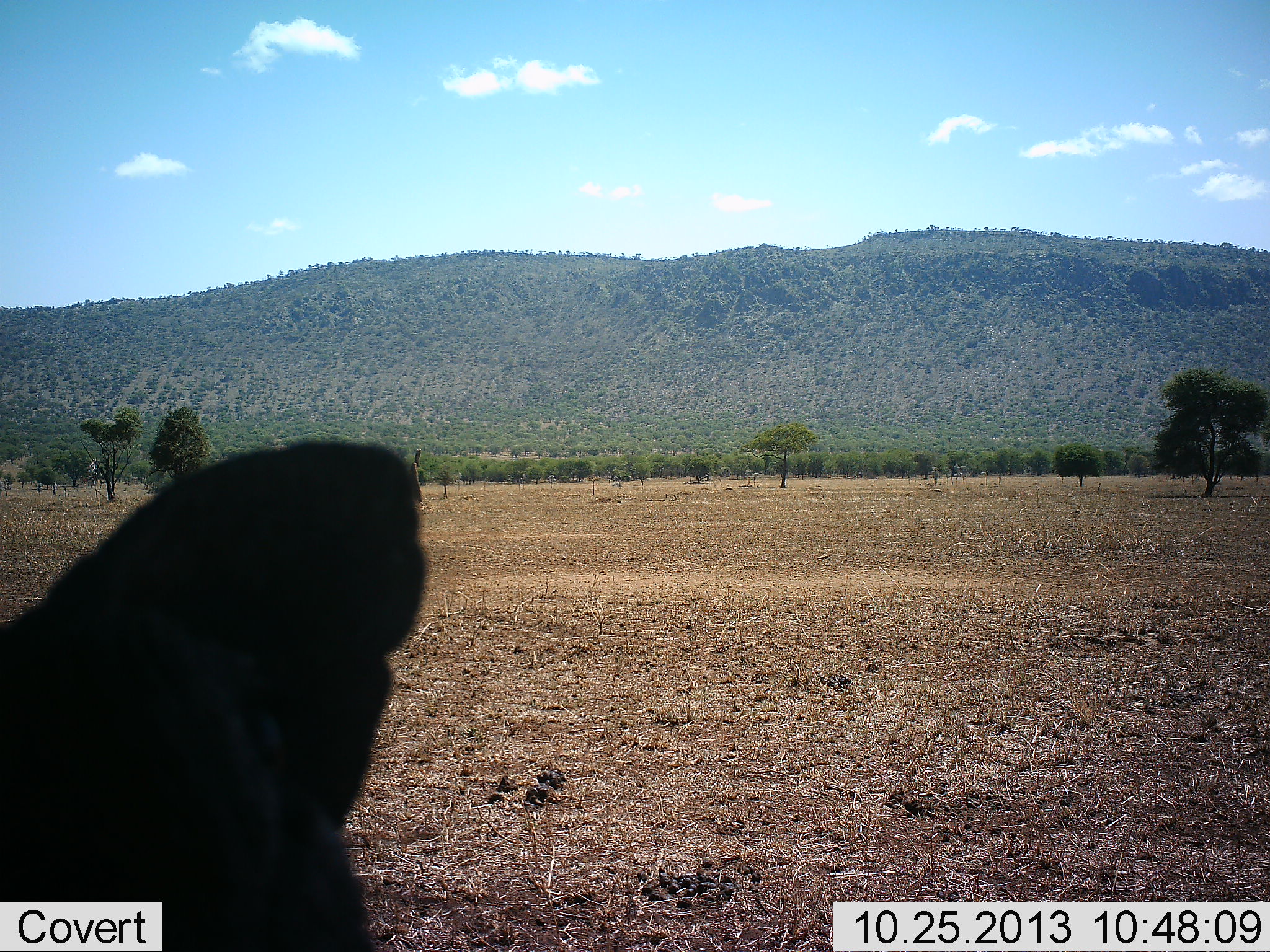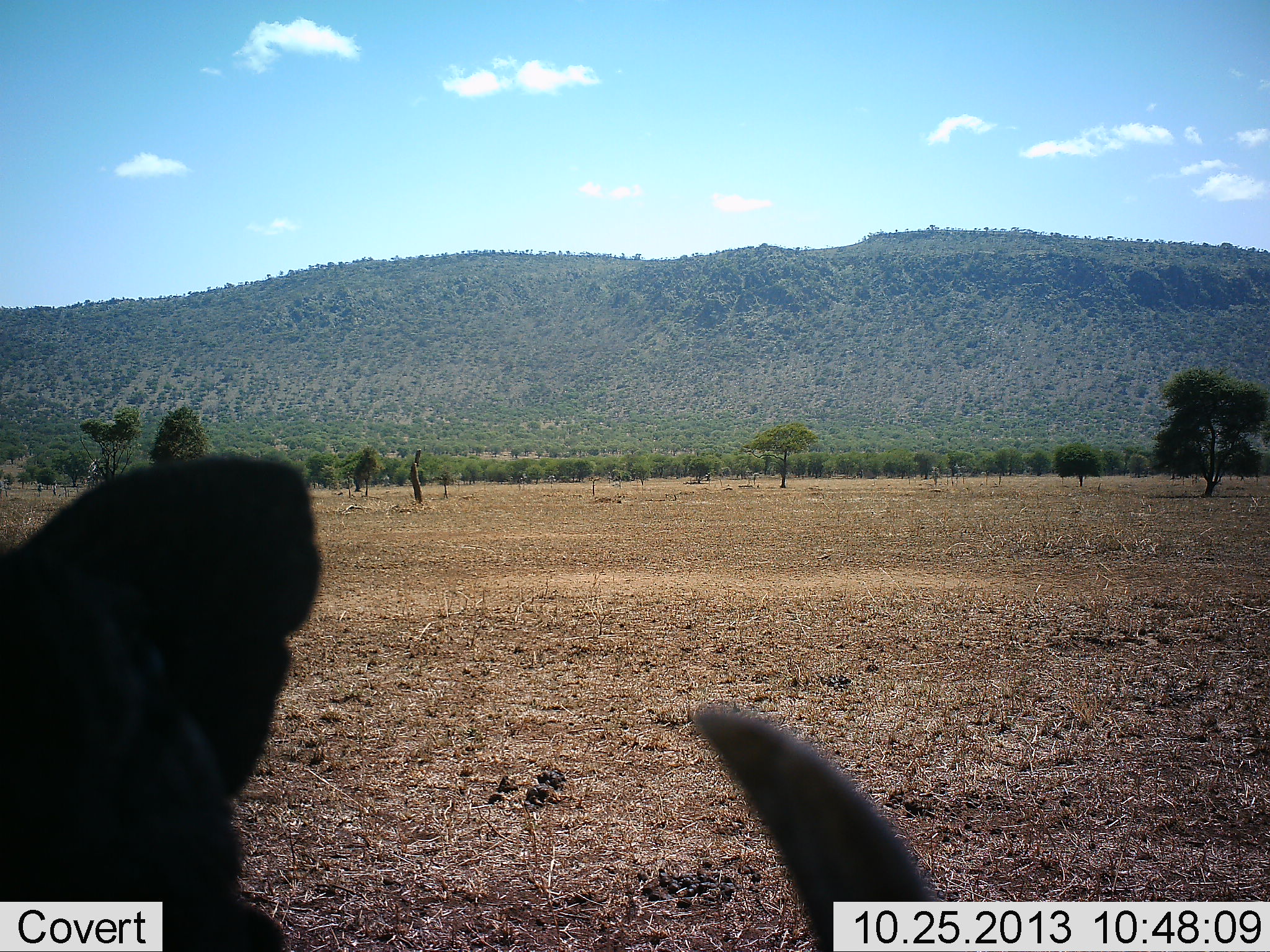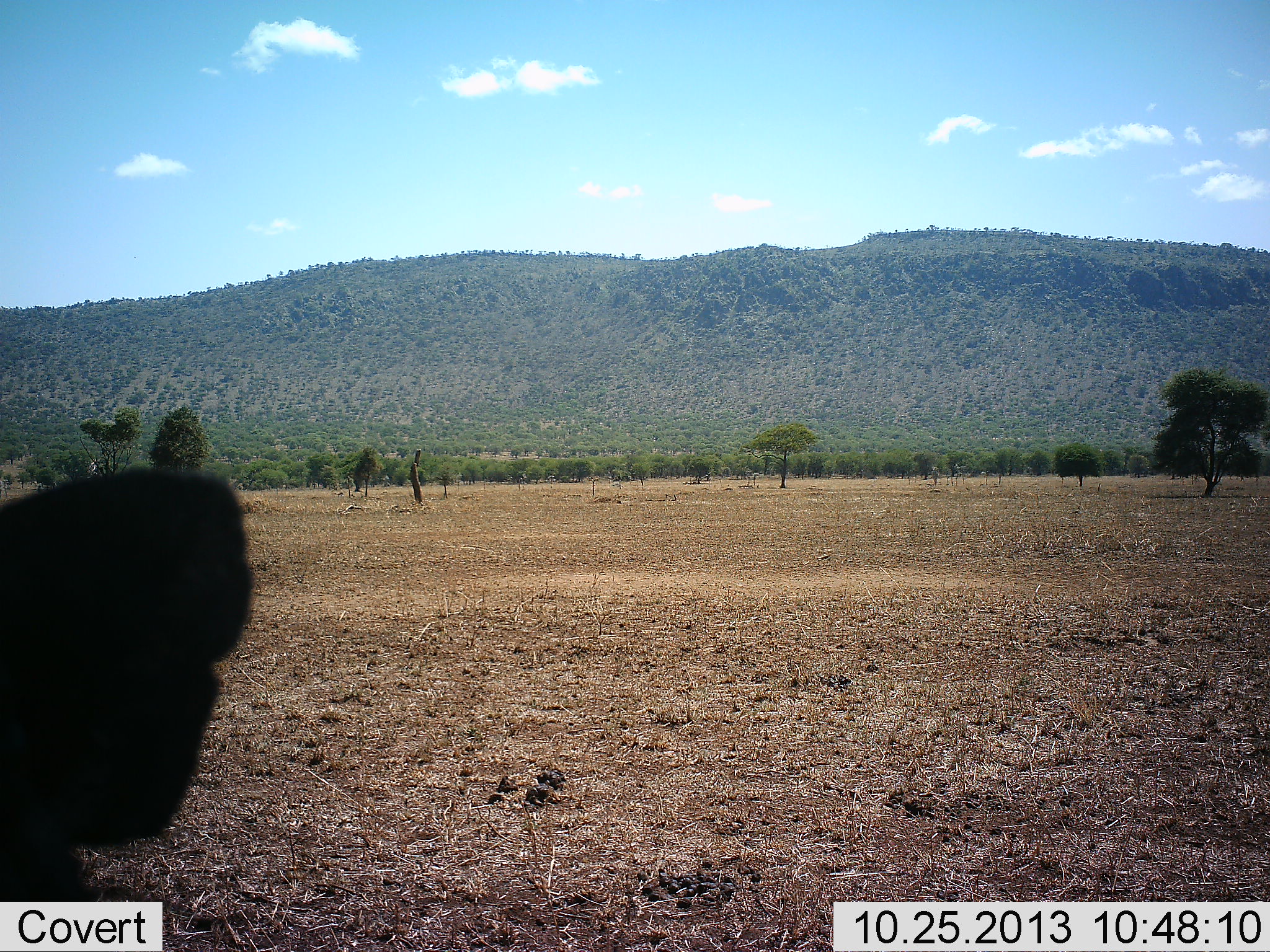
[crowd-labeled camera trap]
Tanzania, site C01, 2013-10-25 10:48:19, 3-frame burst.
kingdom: Animalia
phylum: Chordata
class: Mammalia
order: Artiodactyla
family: Suidae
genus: Phacochoerus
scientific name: Phacochoerus africanus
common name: warthog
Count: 1.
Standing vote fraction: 100%.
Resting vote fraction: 0%.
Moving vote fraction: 0%.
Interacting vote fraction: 0%.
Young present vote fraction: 0%.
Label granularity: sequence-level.